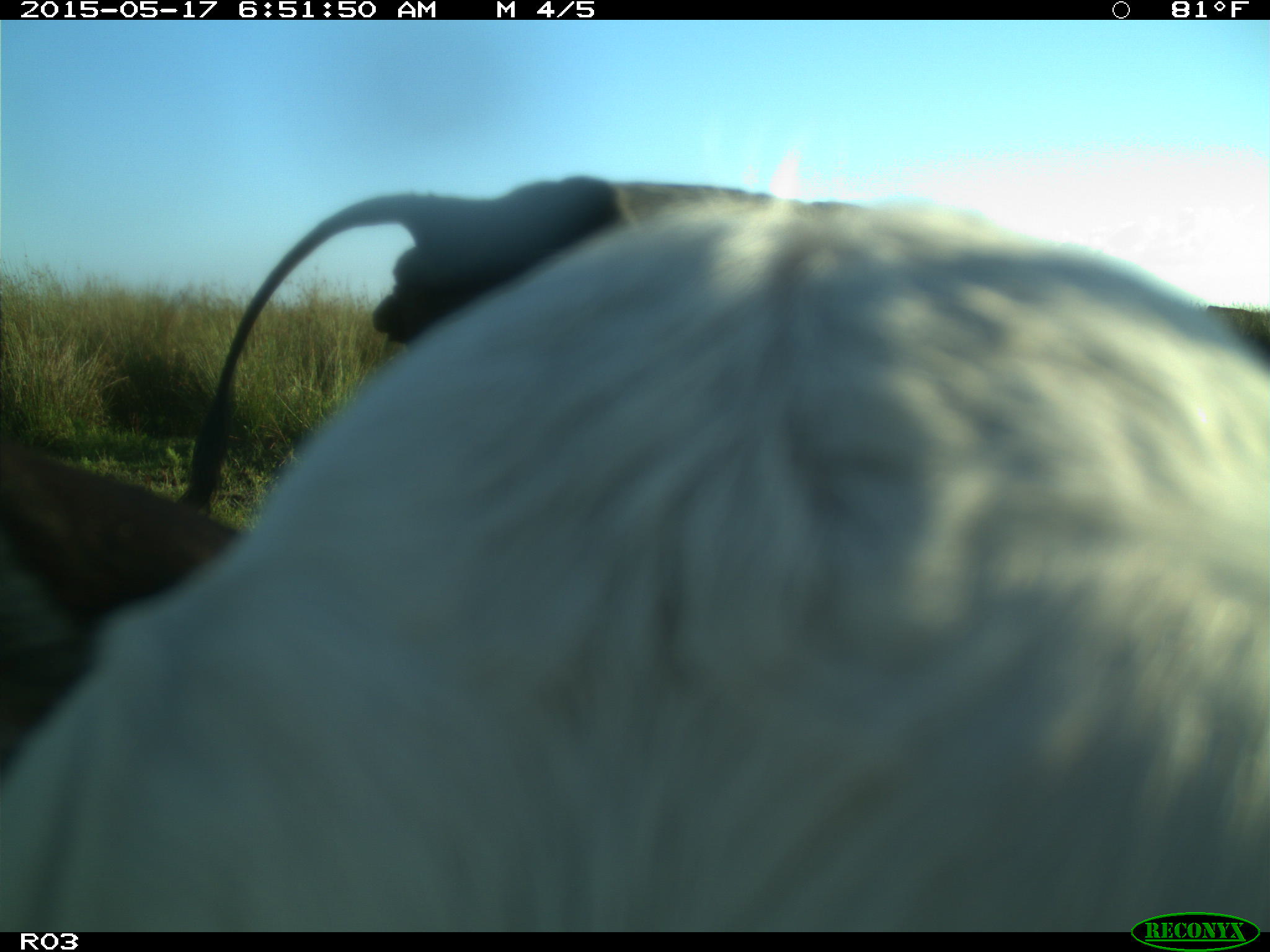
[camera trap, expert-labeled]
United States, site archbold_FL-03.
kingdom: Animalia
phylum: Chordata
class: Mammalia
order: Artiodactyla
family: Bovidae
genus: Bos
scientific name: Bos taurus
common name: domestic cow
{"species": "Bos taurus (domestic cow)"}